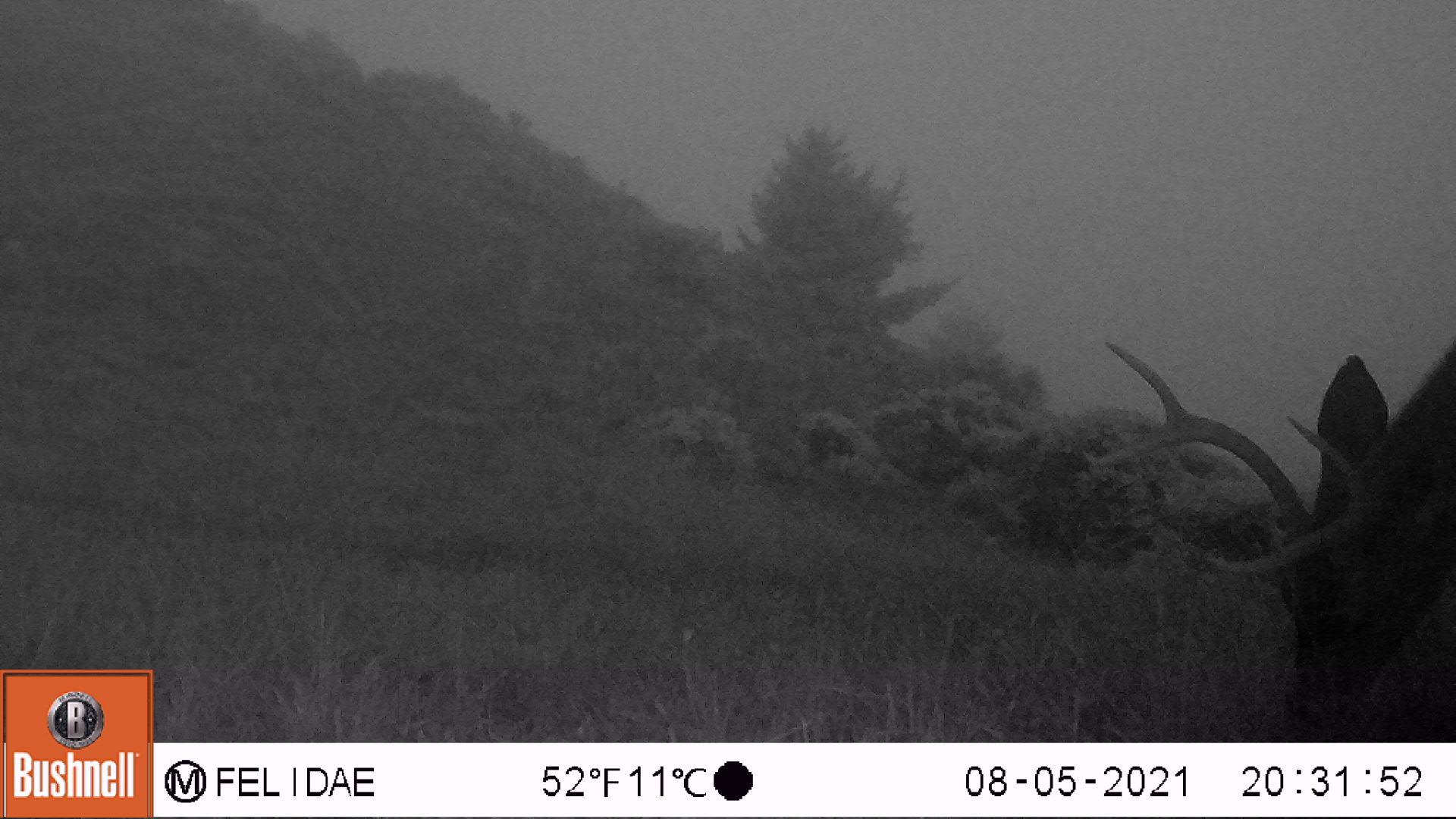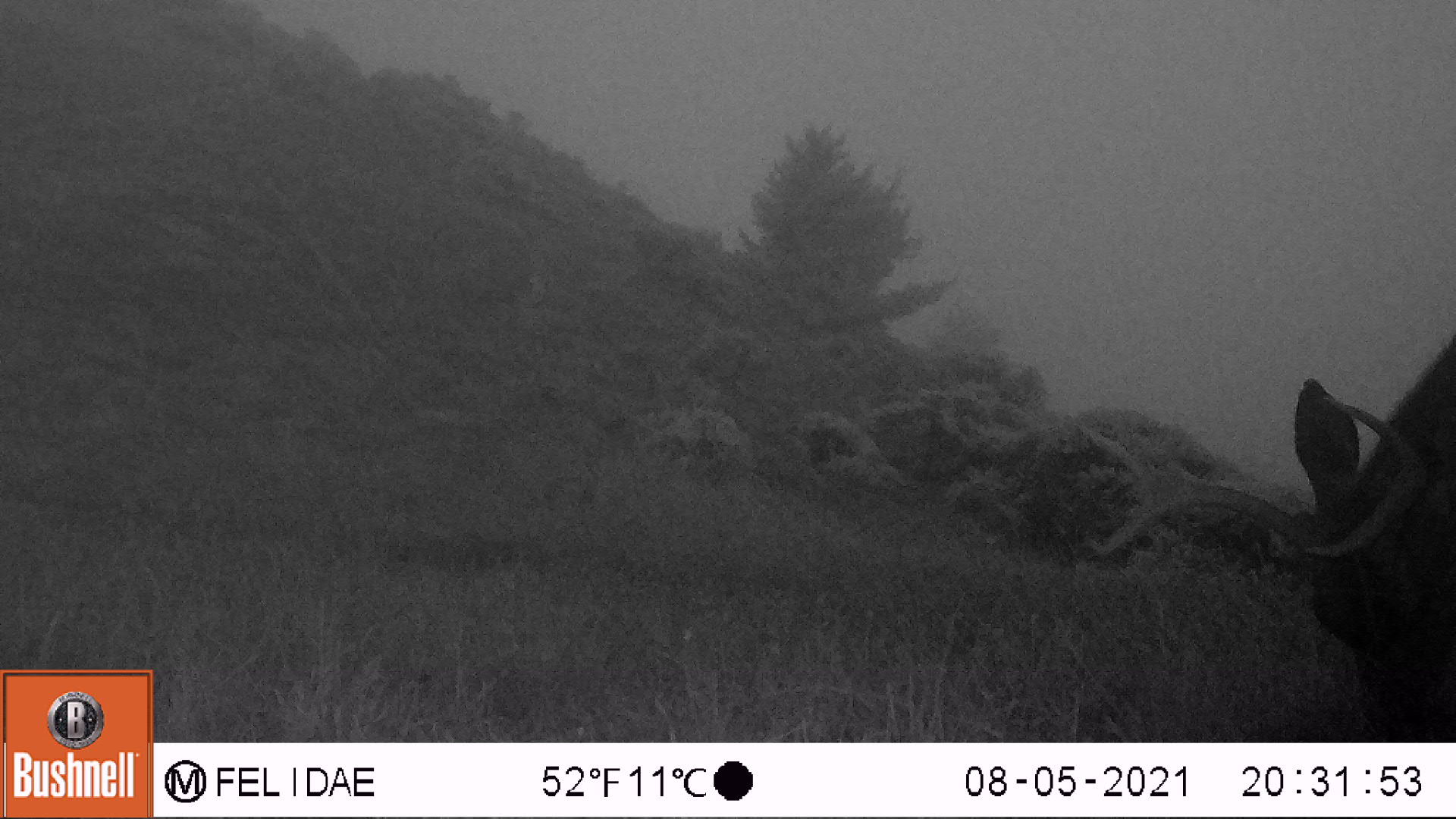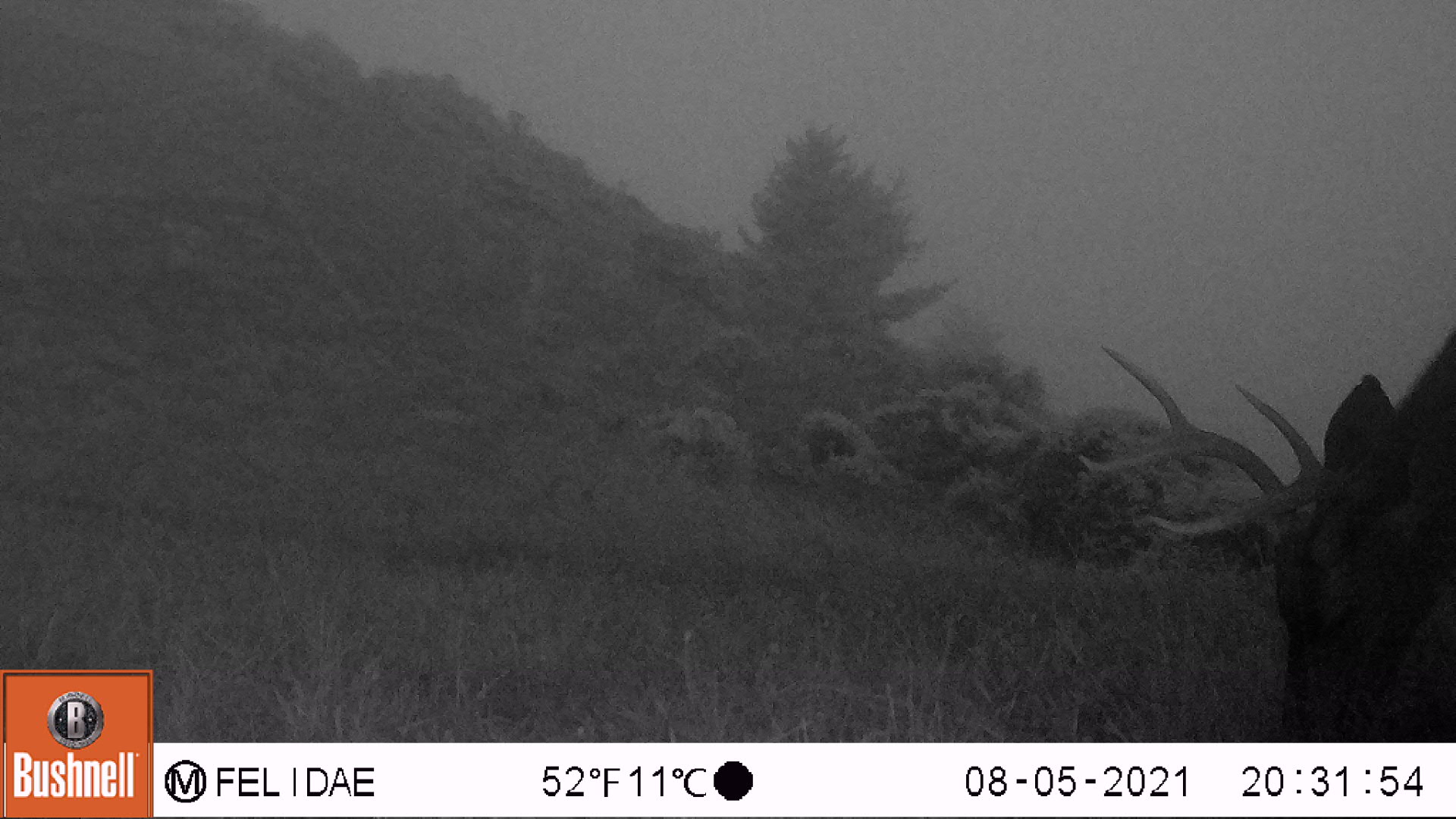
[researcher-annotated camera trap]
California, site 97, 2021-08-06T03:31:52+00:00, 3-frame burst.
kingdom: Animalia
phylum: Chordata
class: Mammalia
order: Artiodactyla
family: Cervidae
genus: Odocoileus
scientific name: Odocoileus hemionus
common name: mule deer